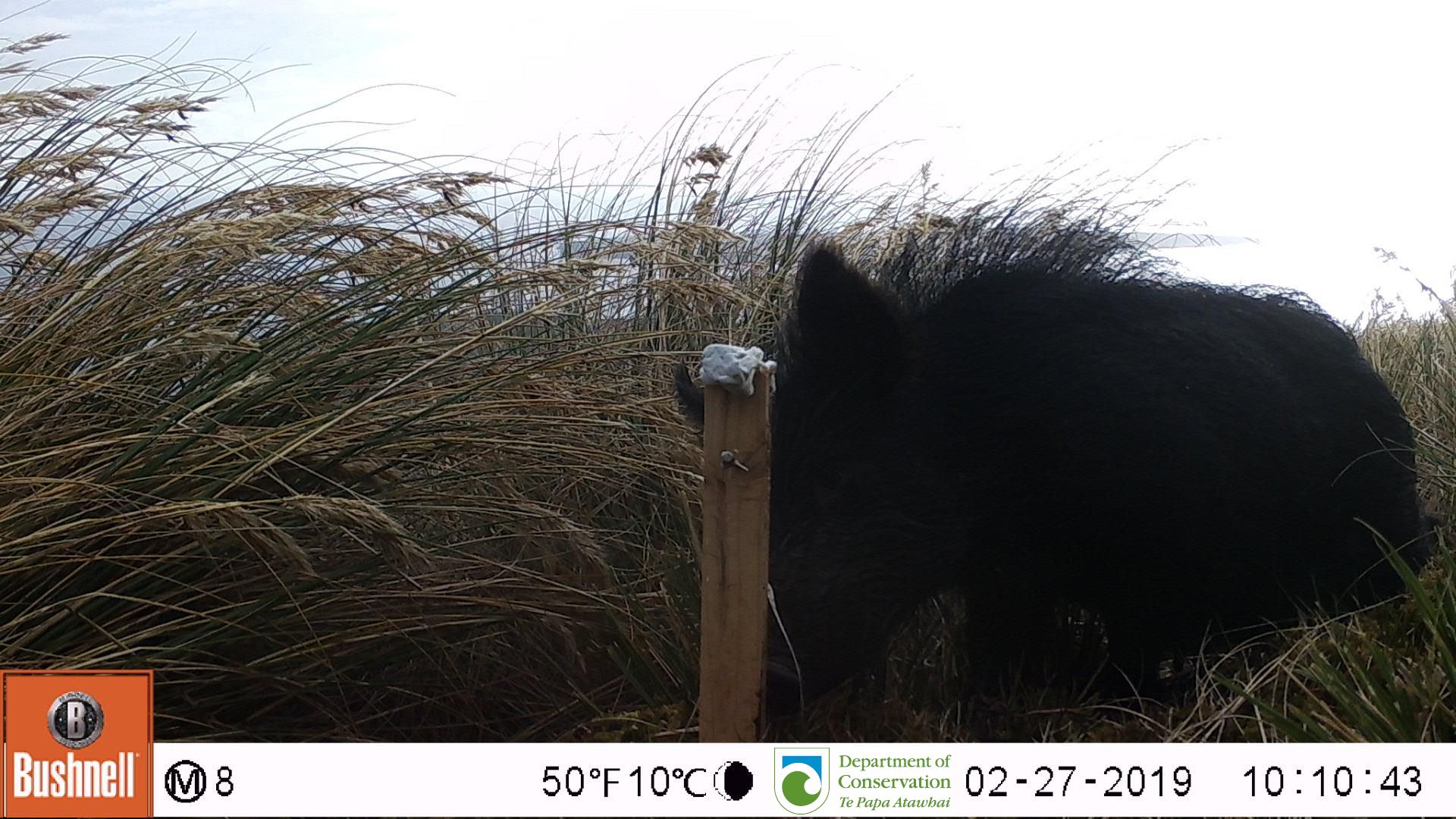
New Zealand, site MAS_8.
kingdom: Animalia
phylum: Chordata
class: Mammalia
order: Artiodactyla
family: Suidae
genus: Sus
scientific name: Sus scrofa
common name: pig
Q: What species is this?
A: Pig (Sus scrofa).